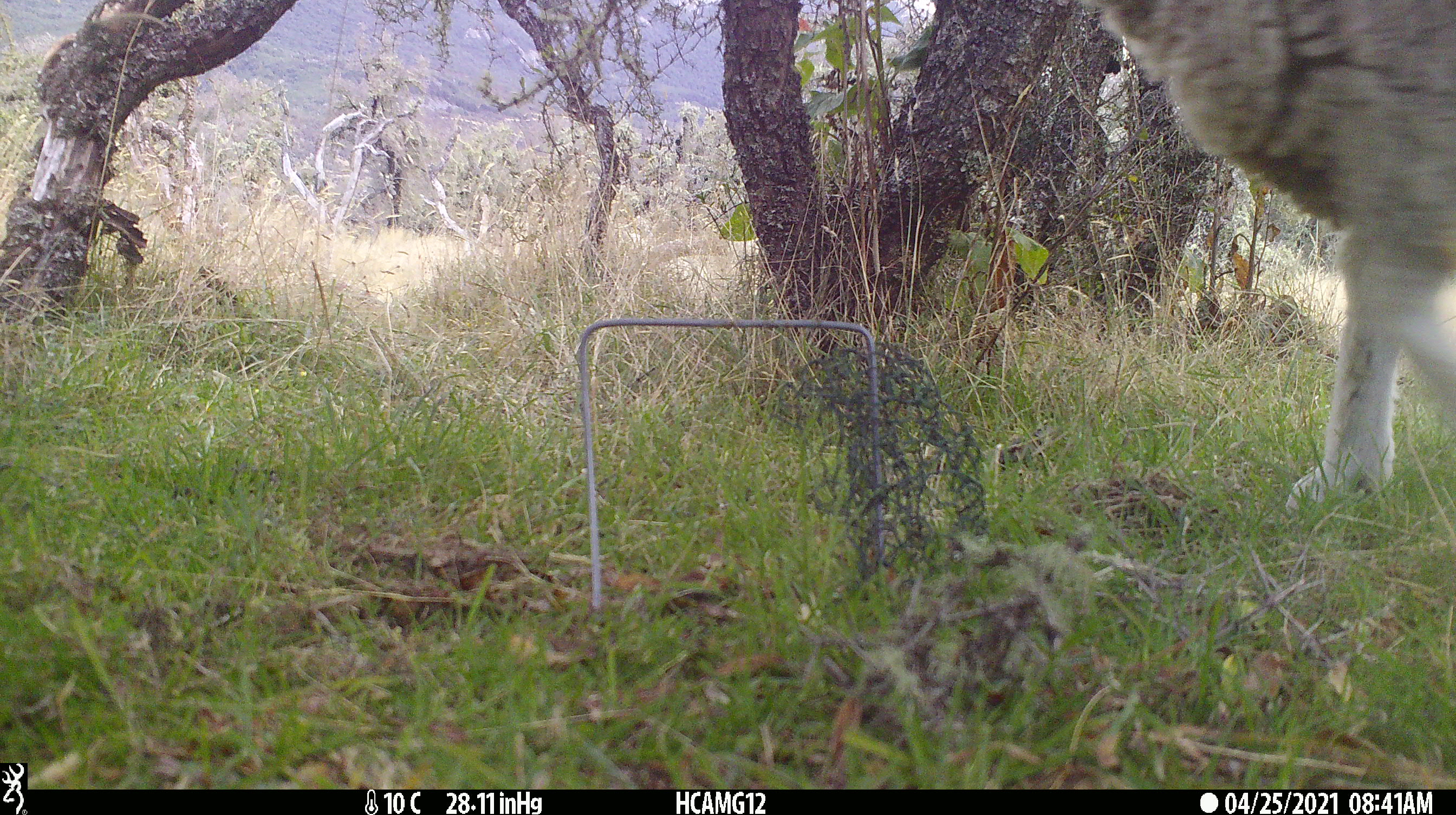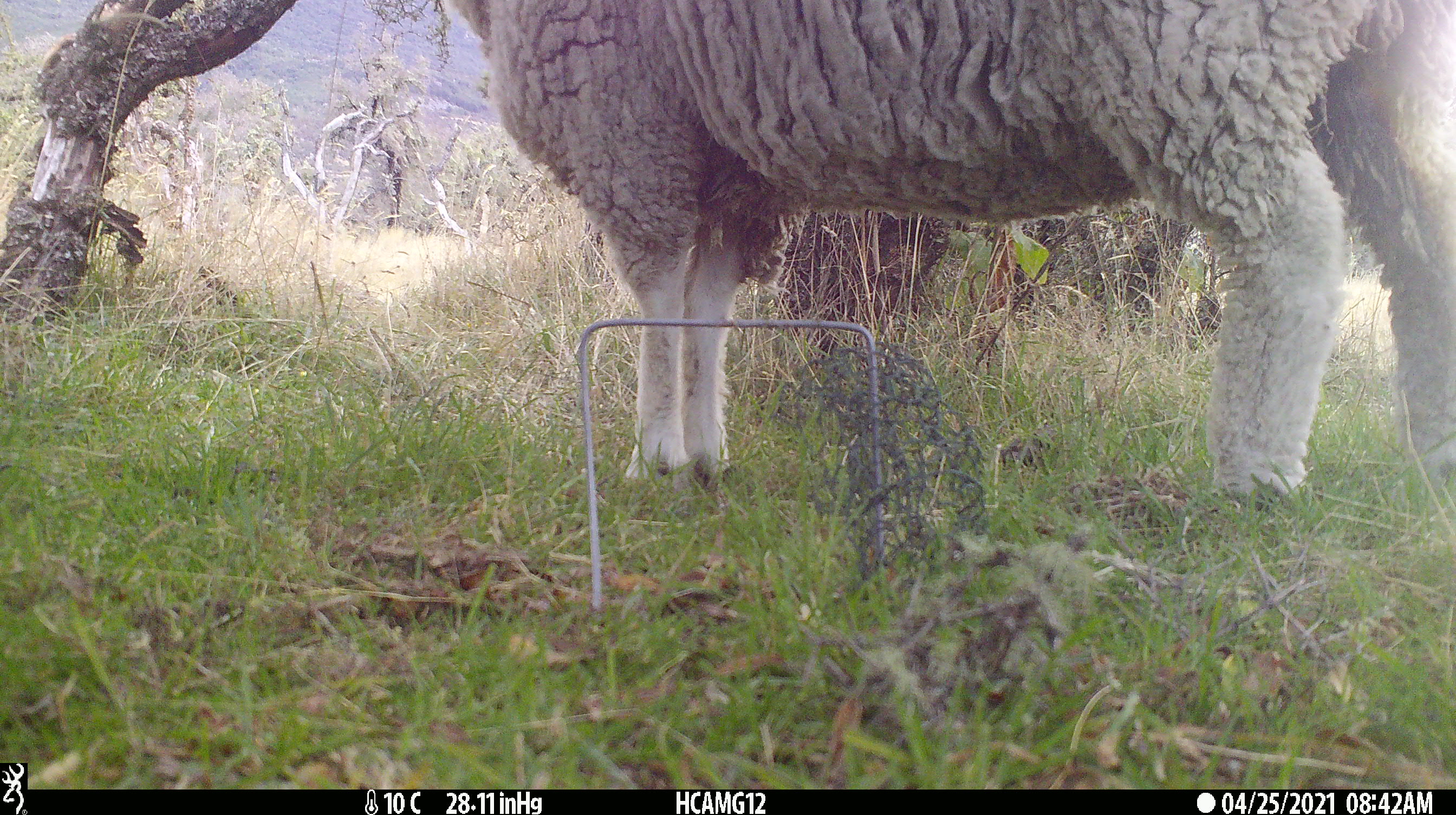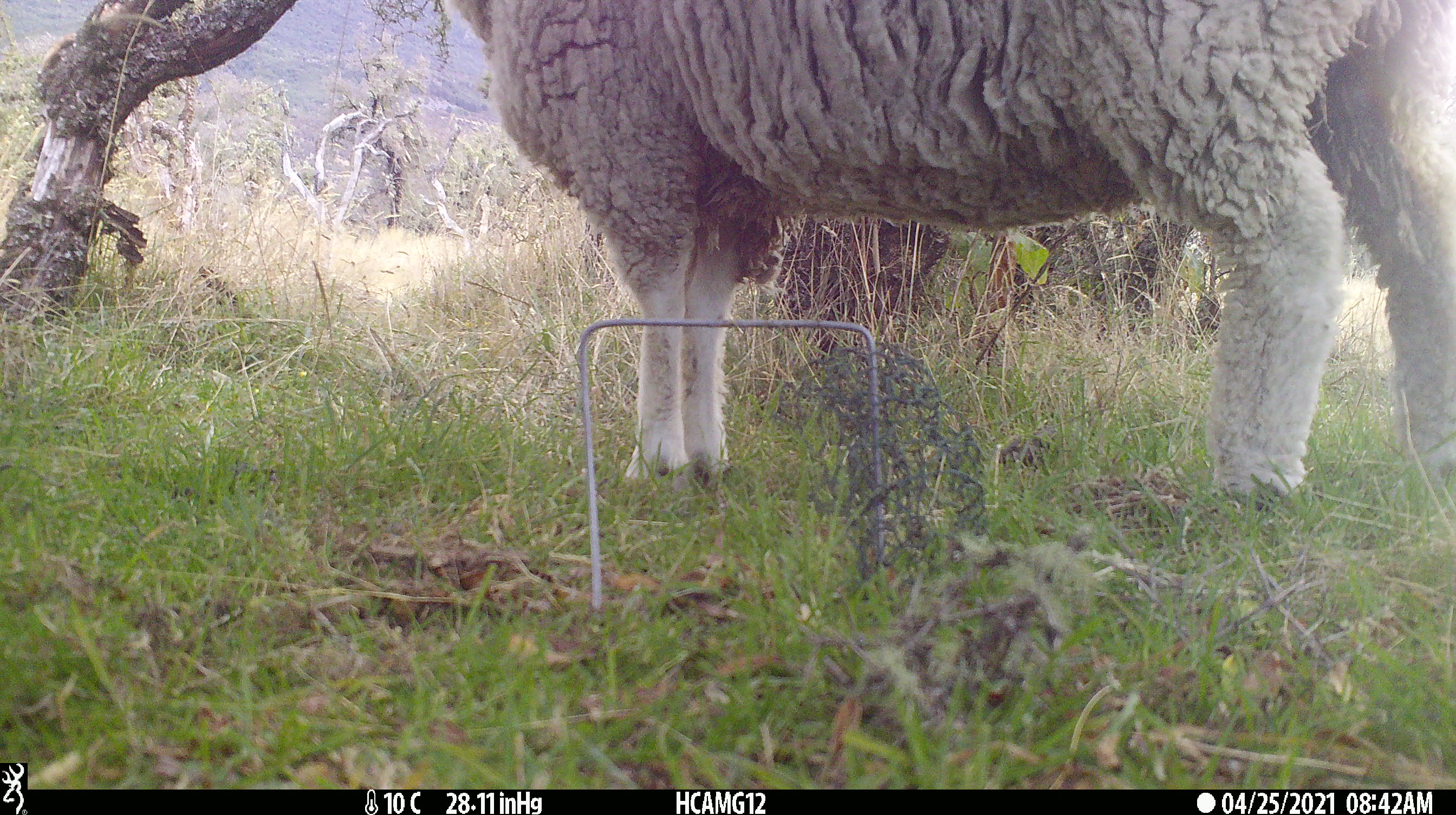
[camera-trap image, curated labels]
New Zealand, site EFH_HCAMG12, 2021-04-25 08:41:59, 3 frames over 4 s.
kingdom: Animalia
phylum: Chordata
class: Mammalia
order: Artiodactyla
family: Bovidae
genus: Ovis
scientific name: Ovis aries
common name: domestic sheep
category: sheep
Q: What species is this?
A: Sheep (domestic sheep) (Ovis aries).